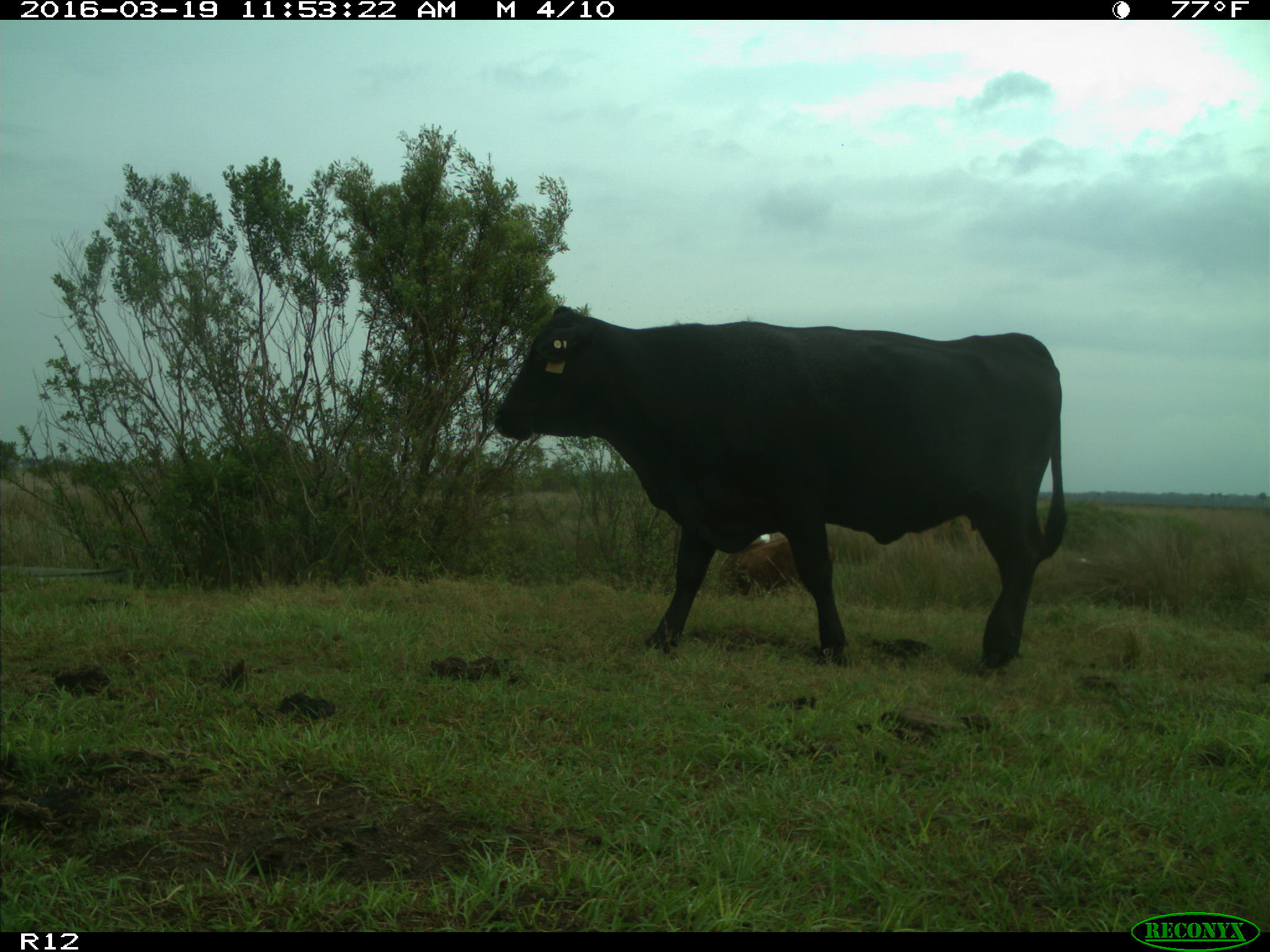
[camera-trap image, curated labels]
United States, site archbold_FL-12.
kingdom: Animalia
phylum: Chordata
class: Mammalia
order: Artiodactyla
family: Bovidae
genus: Bos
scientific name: Bos taurus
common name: domestic cow